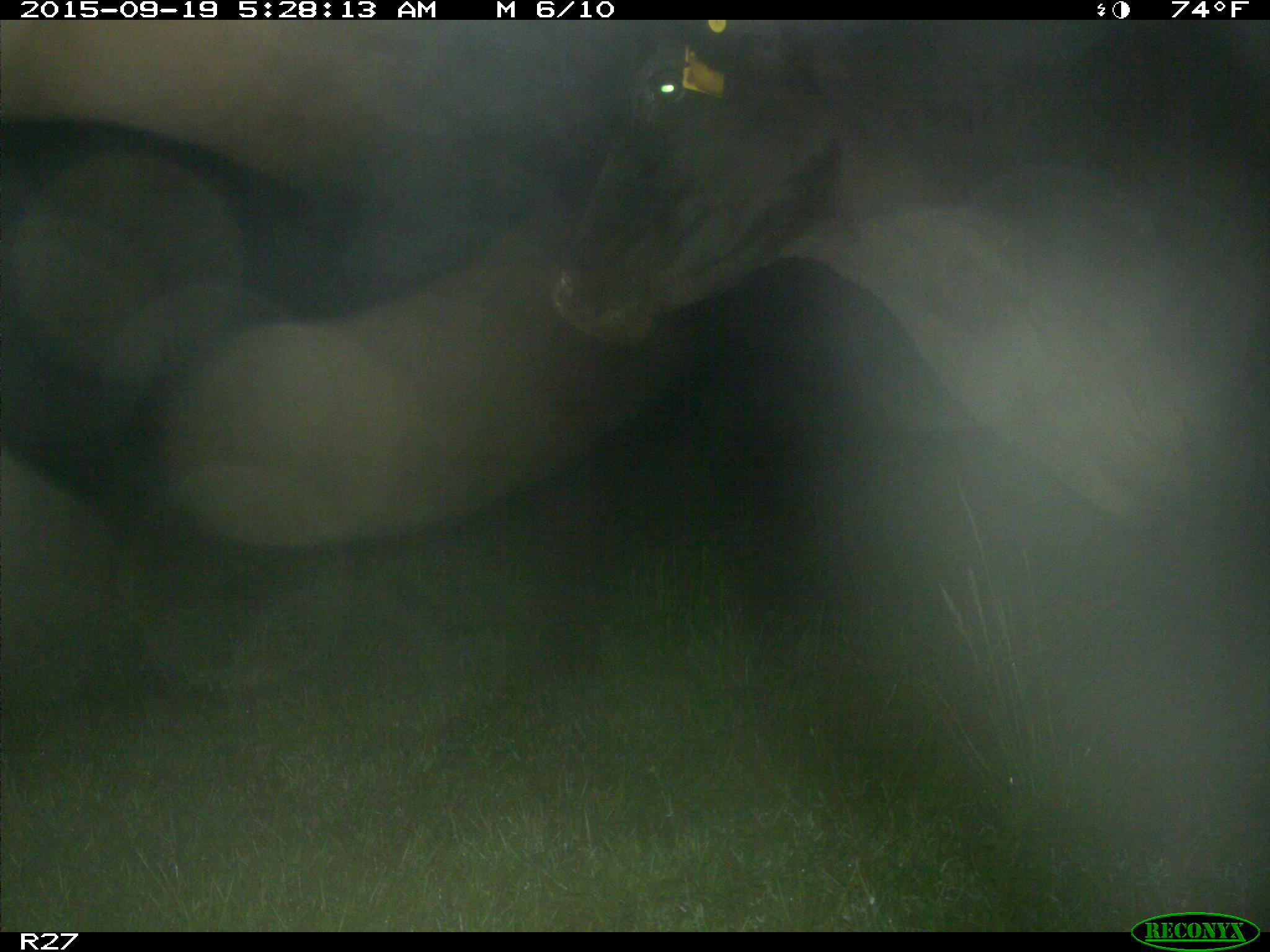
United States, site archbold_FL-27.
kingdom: Animalia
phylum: Chordata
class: Mammalia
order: Artiodactyla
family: Bovidae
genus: Bos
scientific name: Bos taurus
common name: domestic cow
Bos taurus (domestic cow).